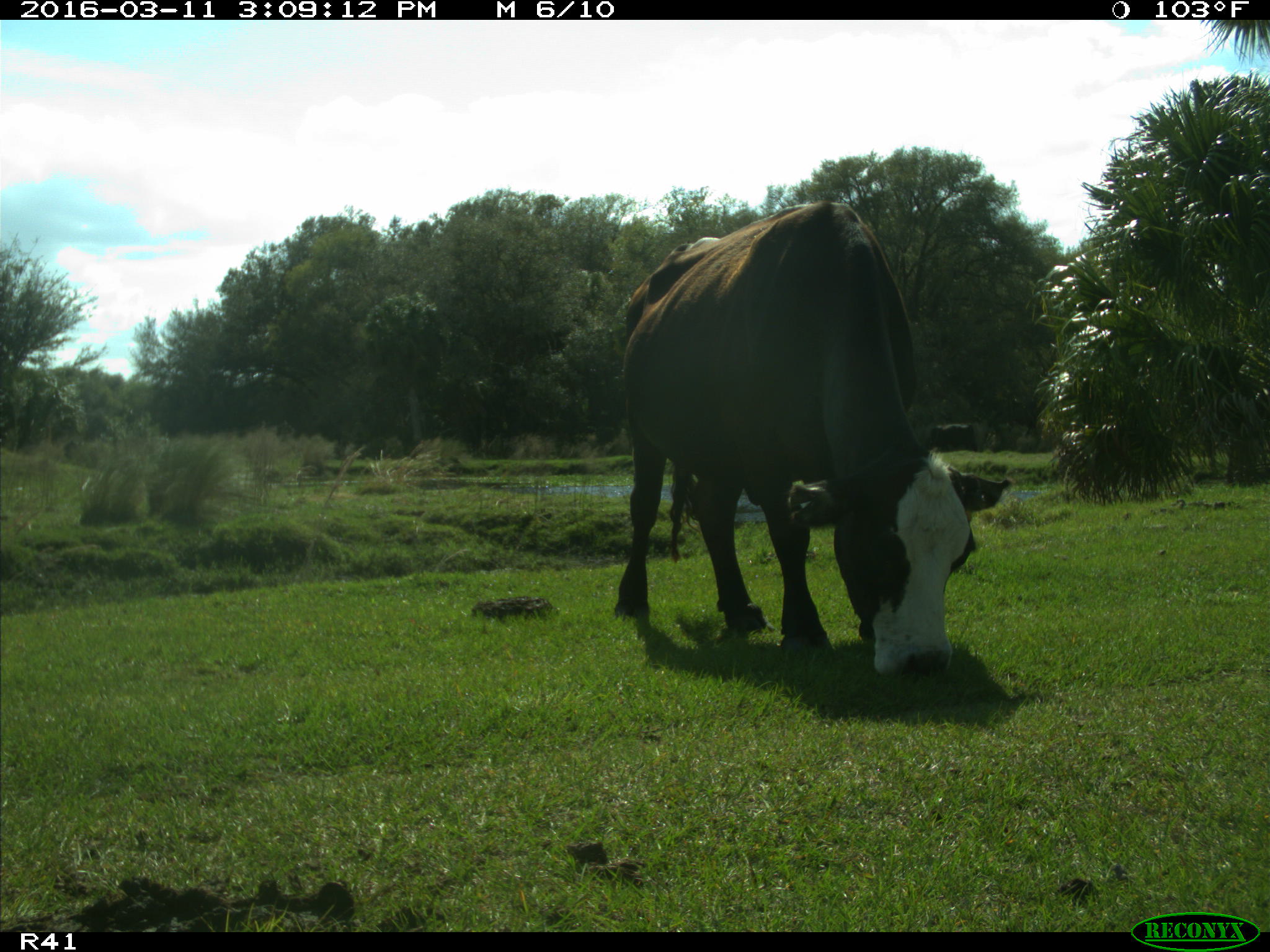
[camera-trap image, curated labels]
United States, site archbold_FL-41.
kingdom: Animalia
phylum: Chordata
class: Mammalia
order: Artiodactyla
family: Bovidae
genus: Bos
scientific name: Bos taurus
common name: domestic cow